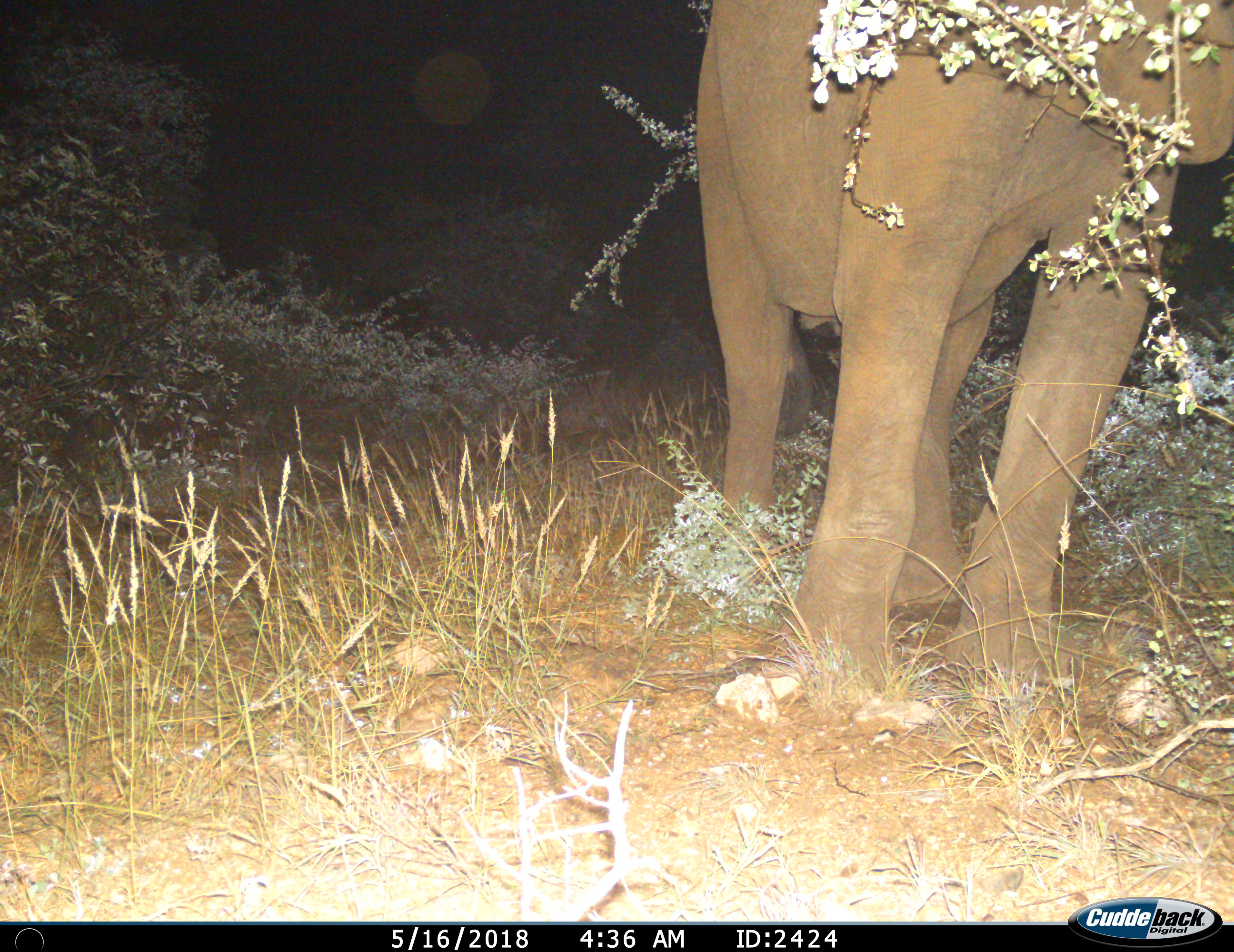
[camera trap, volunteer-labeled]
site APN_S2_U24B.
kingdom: Animalia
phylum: Chordata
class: Mammalia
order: Proboscidea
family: Elephantidae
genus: Loxodonta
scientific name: Loxodonta africana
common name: african bush elephant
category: elephant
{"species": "elephant (african bush elephant) (Loxodonta africana)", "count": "1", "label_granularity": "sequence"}